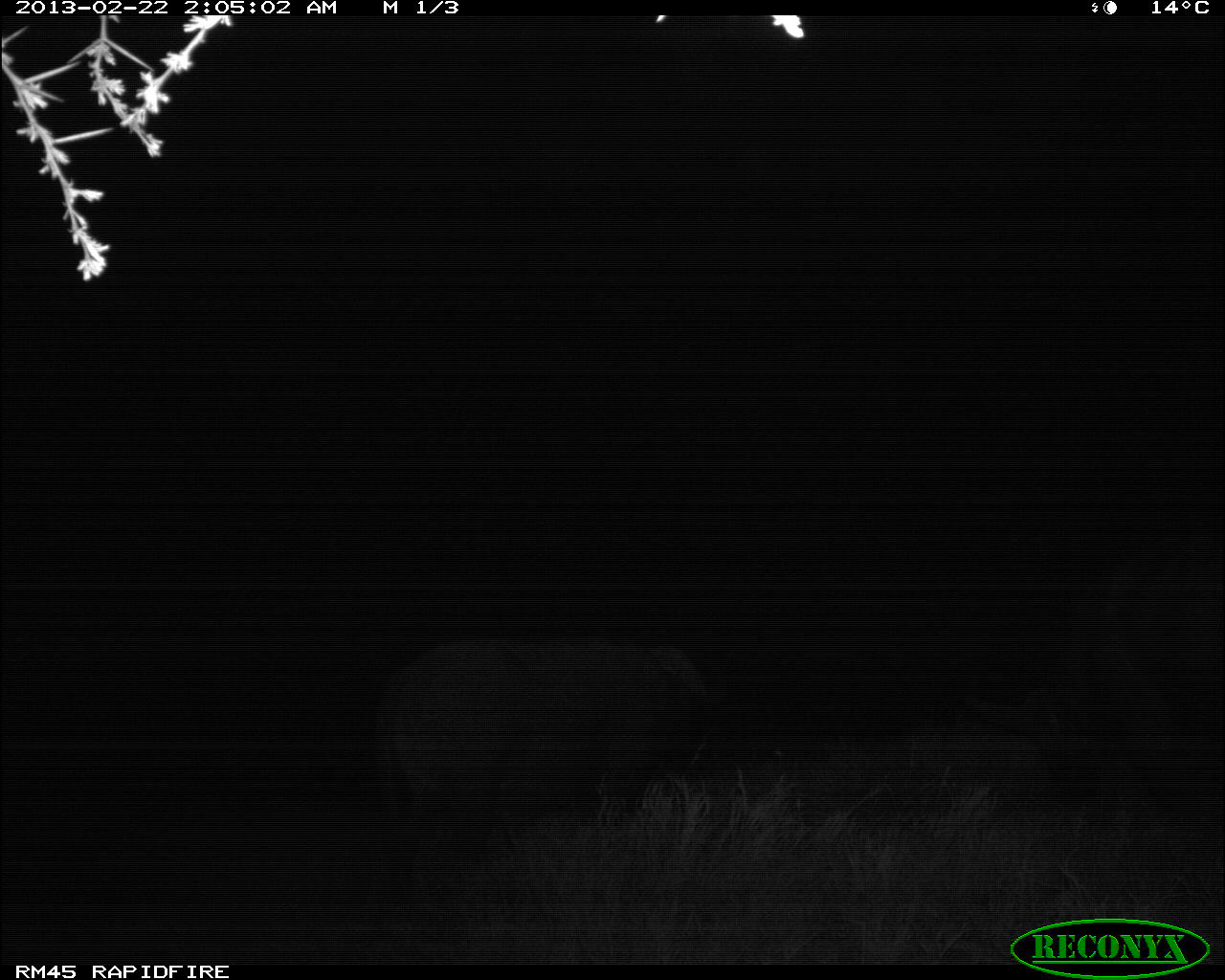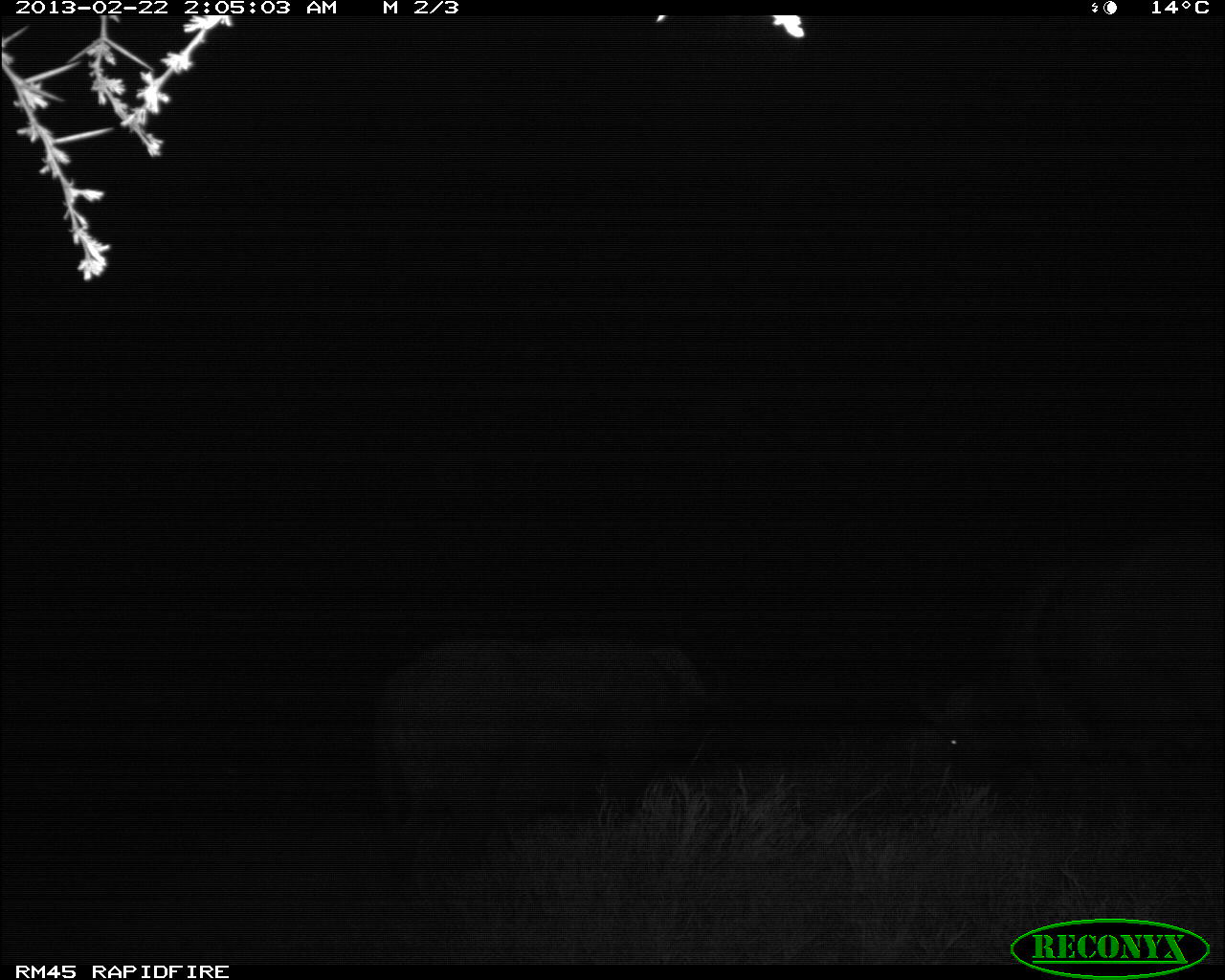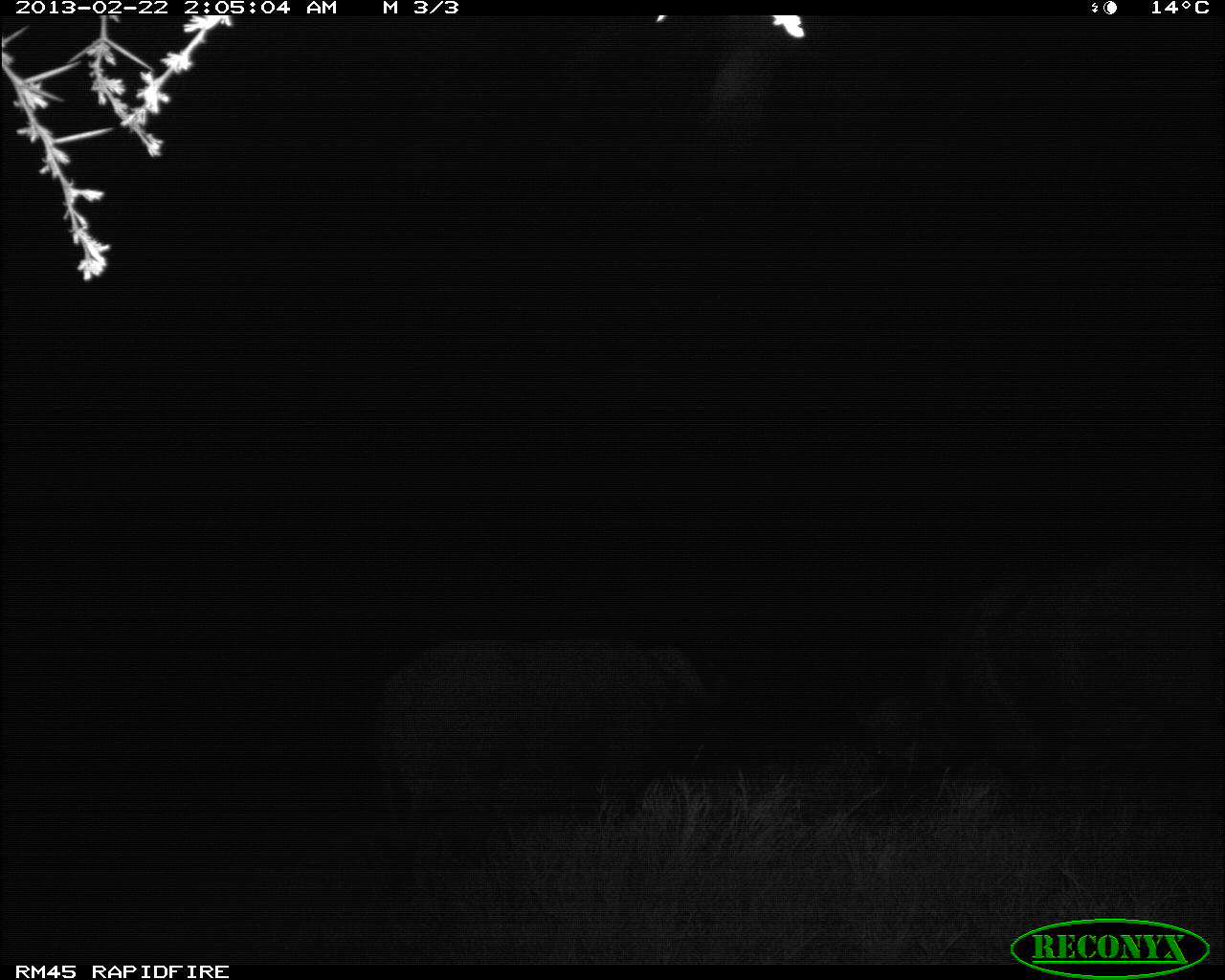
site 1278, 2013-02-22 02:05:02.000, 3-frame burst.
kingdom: Animalia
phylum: Chordata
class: Mammalia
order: Artiodactyla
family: Bovidae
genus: Syncerus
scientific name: Syncerus caffer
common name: african buffalo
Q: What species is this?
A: Syncerus caffer (african buffalo).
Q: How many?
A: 2.